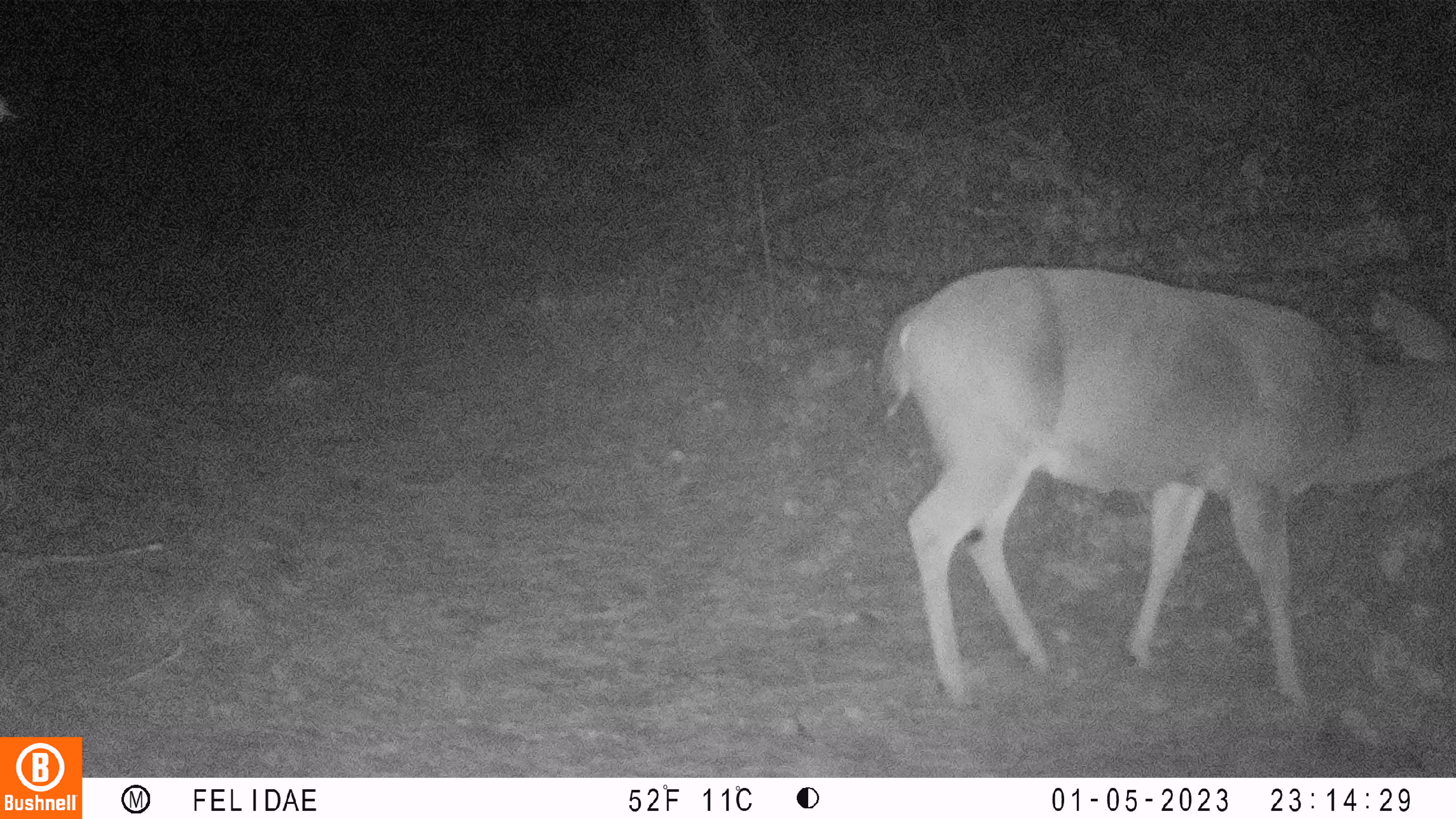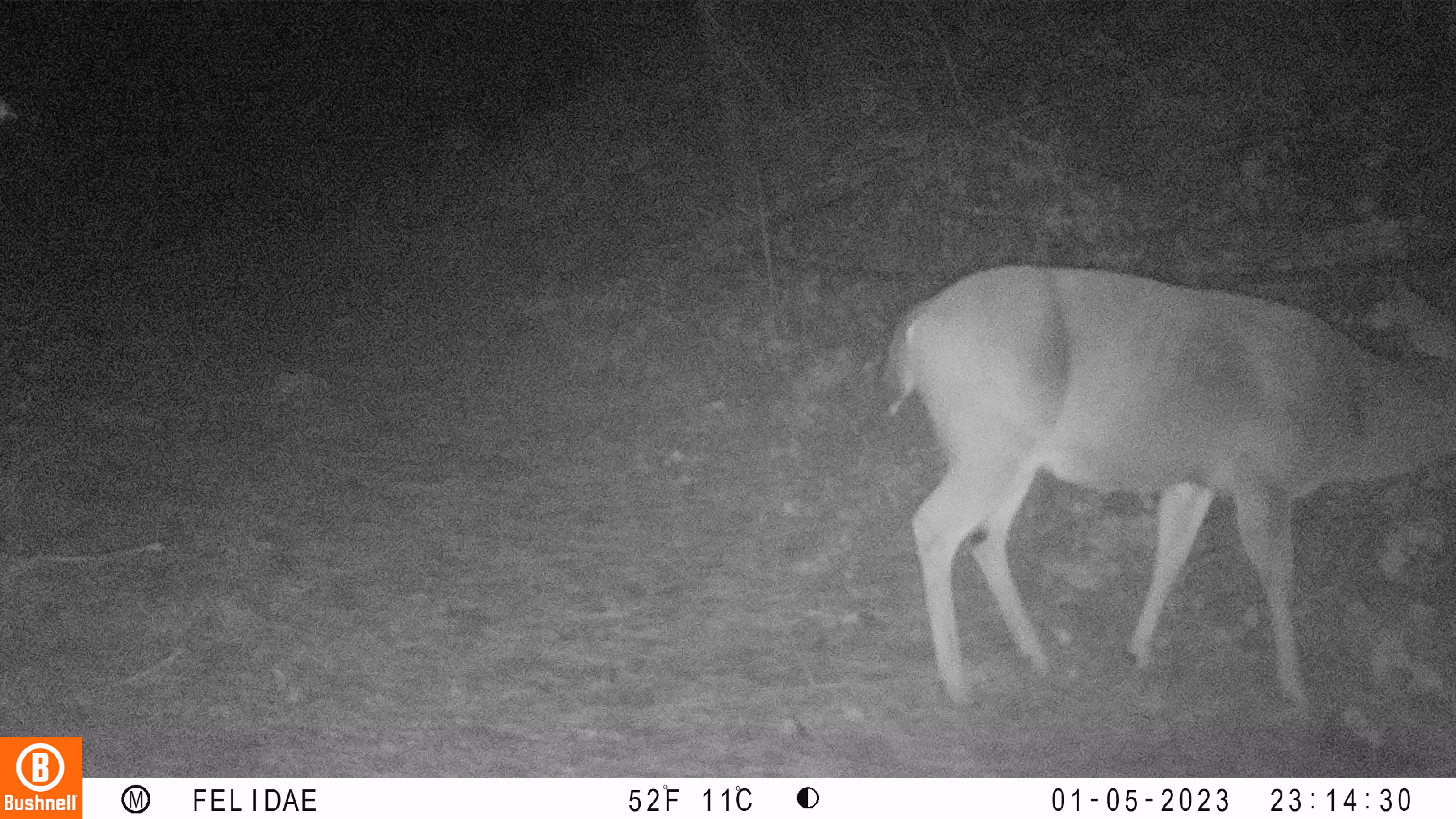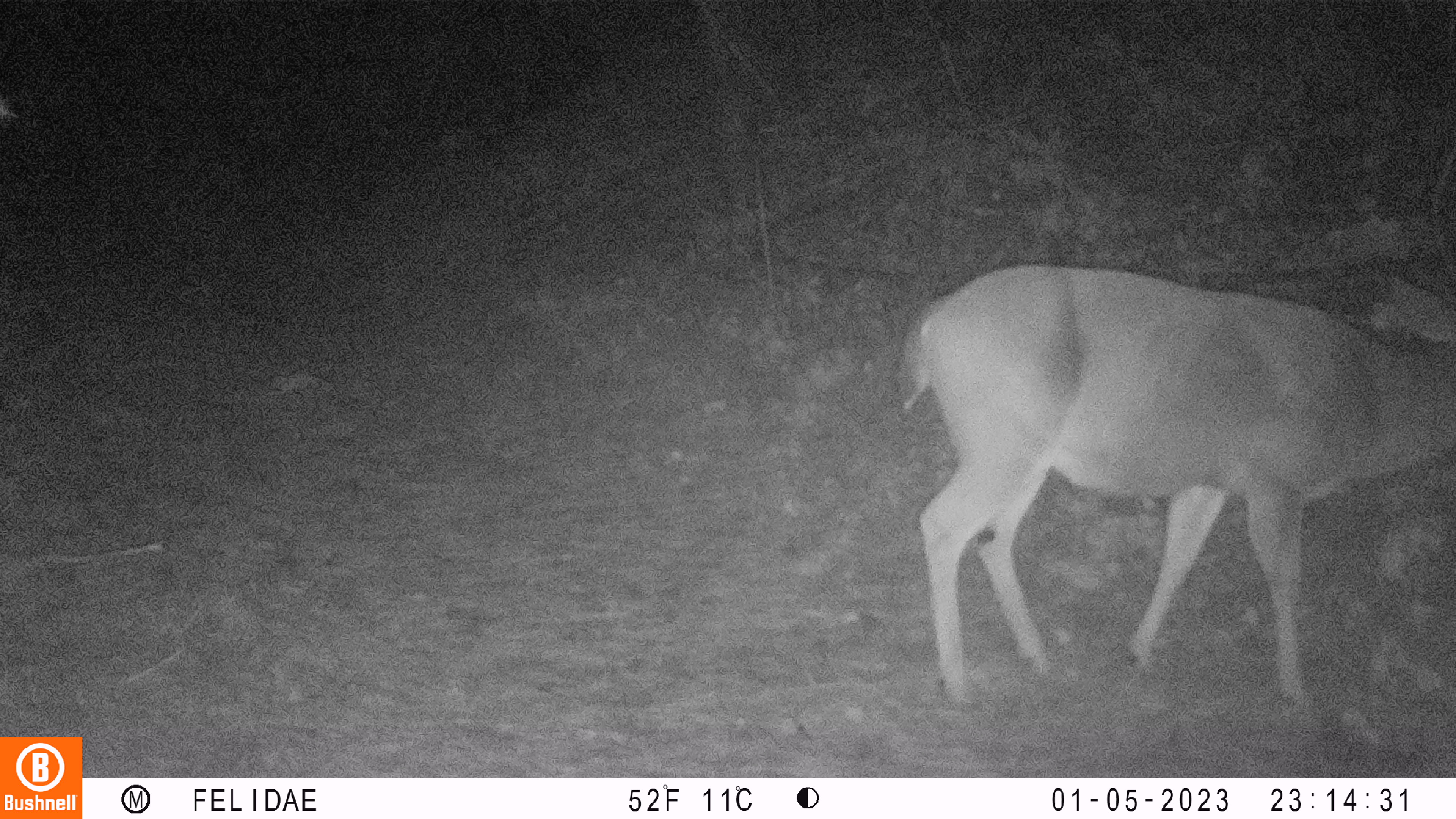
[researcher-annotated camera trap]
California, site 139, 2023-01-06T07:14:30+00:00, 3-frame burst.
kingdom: Animalia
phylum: Chordata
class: Mammalia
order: Artiodactyla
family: Cervidae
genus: Odocoileus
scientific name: Odocoileus hemionus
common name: mule deer